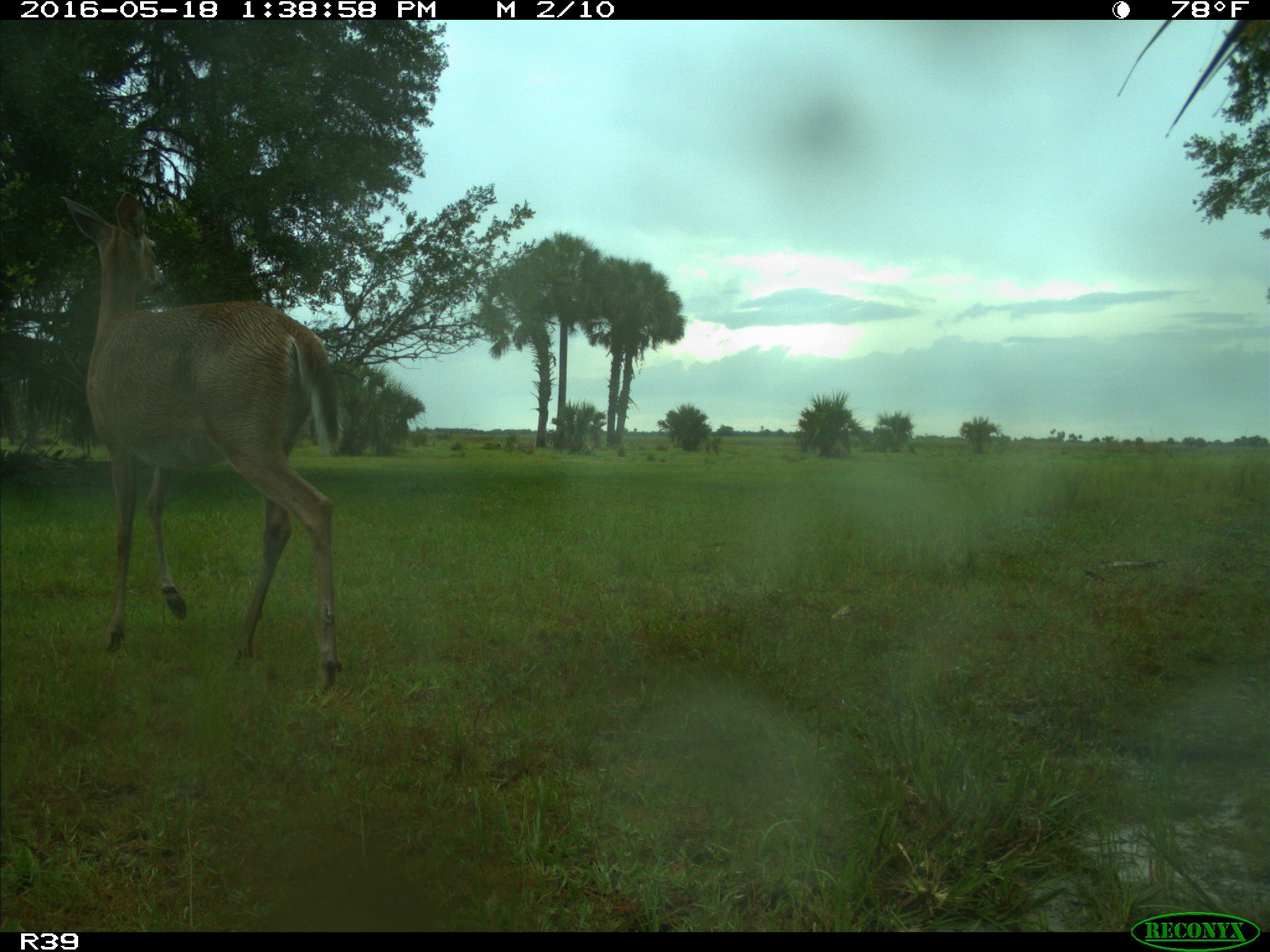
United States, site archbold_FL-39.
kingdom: Animalia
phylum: Chordata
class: Mammalia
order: Artiodactyla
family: Cervidae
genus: Odocoileus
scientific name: Odocoileus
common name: deer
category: unidentified deer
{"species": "unidentified deer (deer) (Odocoileus)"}